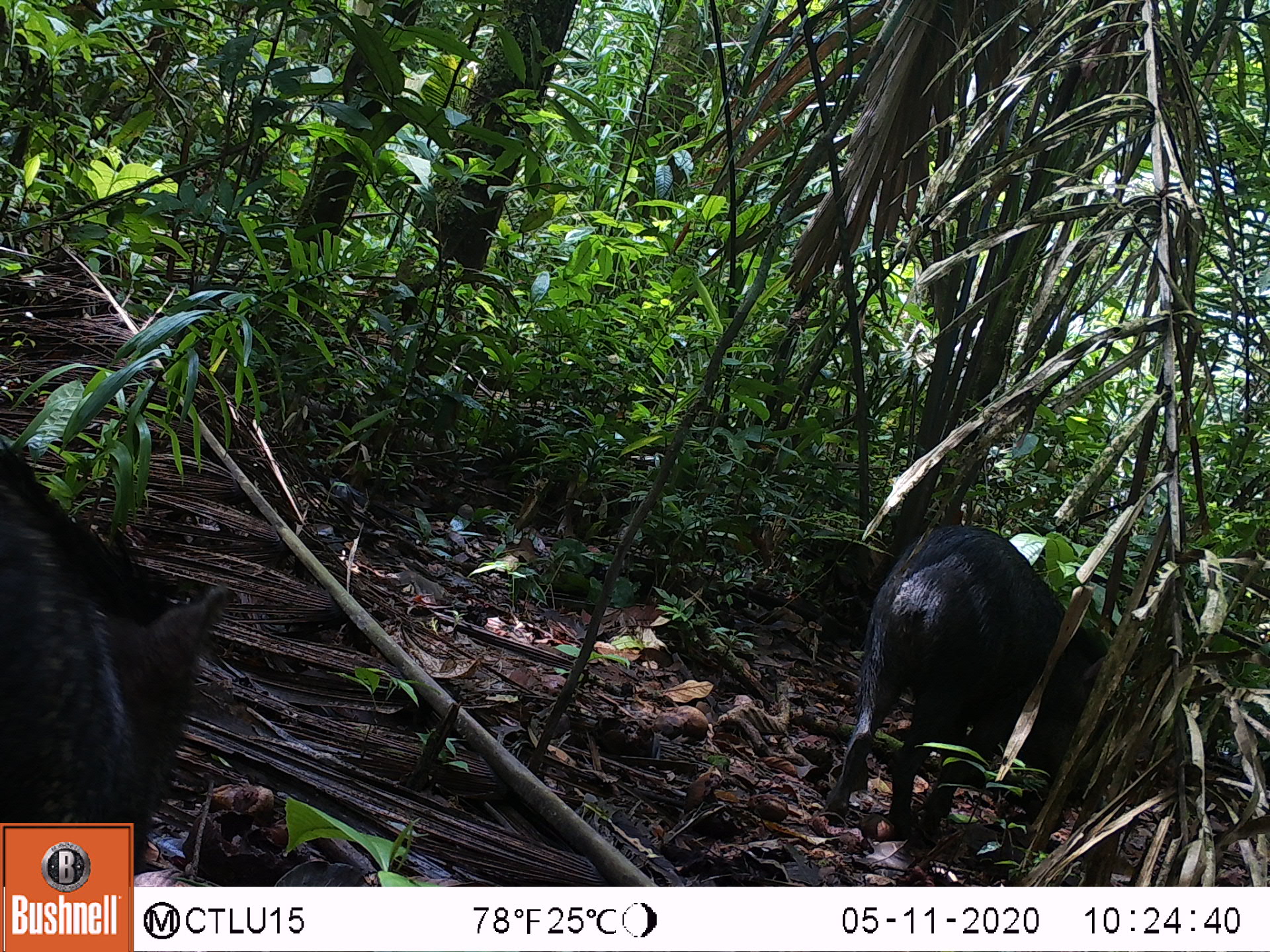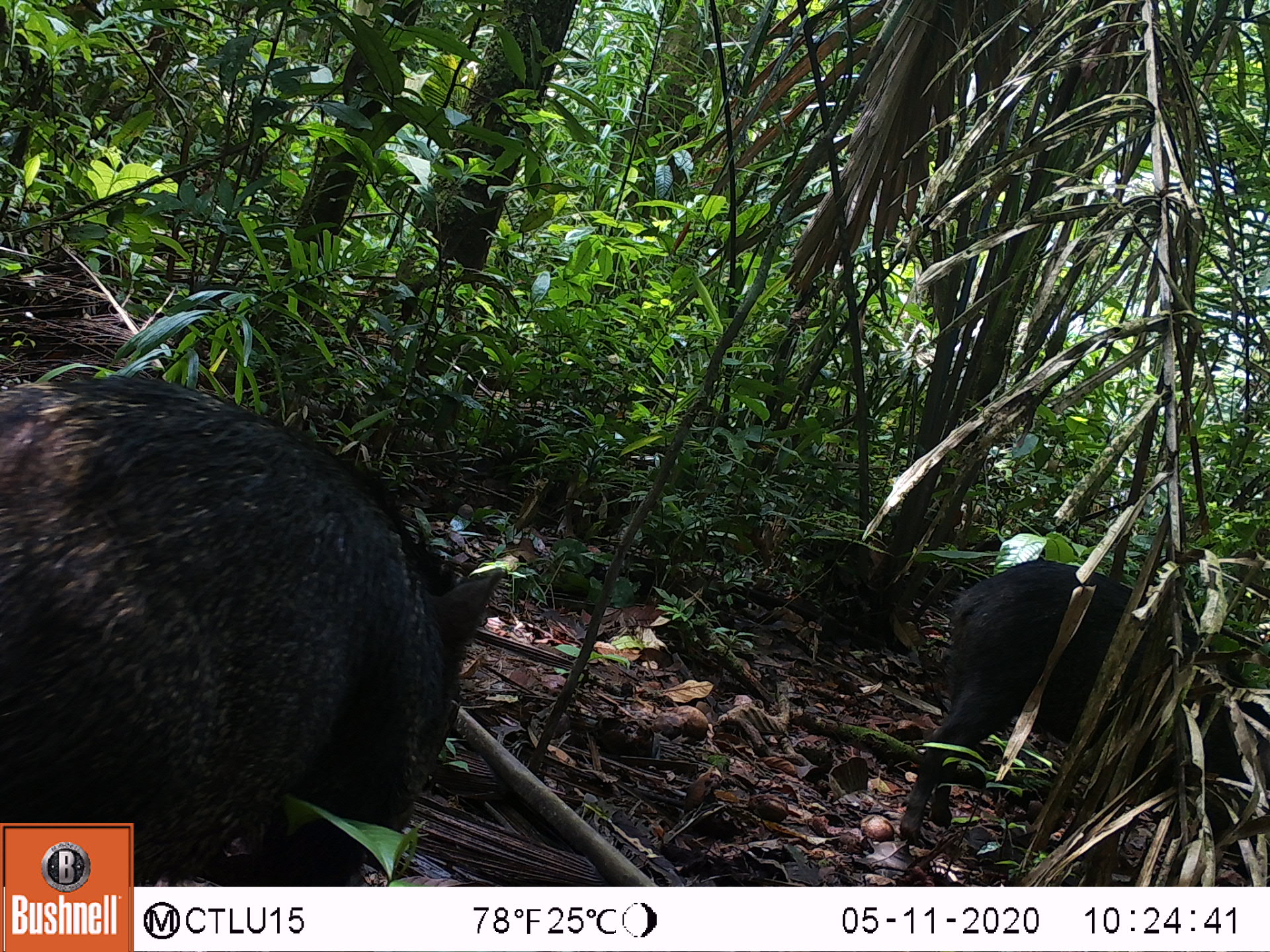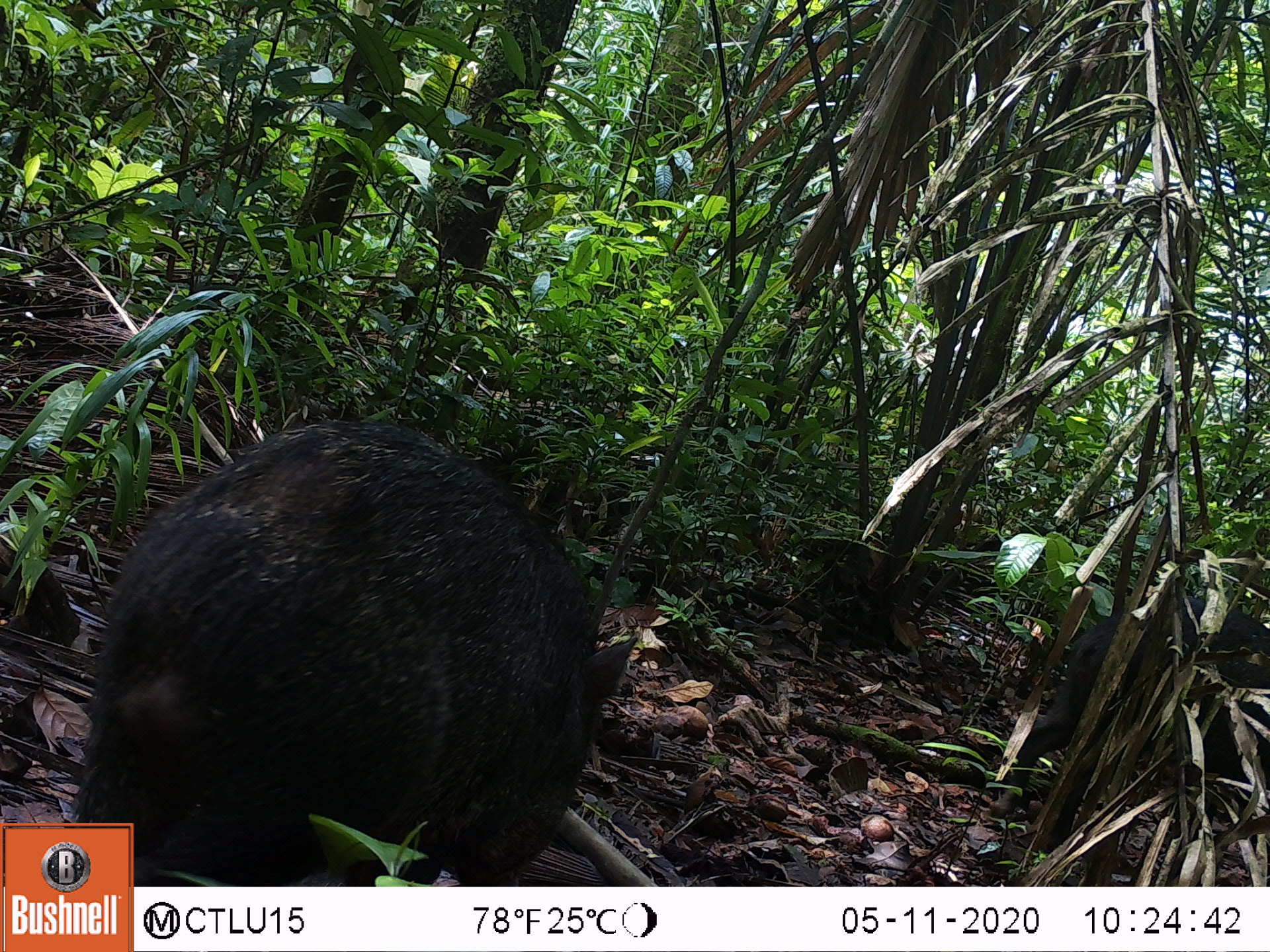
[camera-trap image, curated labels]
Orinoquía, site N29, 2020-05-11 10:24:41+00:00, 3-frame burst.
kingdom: Animalia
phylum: Chordata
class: Mammalia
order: Artiodactyla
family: Tayassuidae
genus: Pecari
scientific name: Pecari tajacu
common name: collared peccary